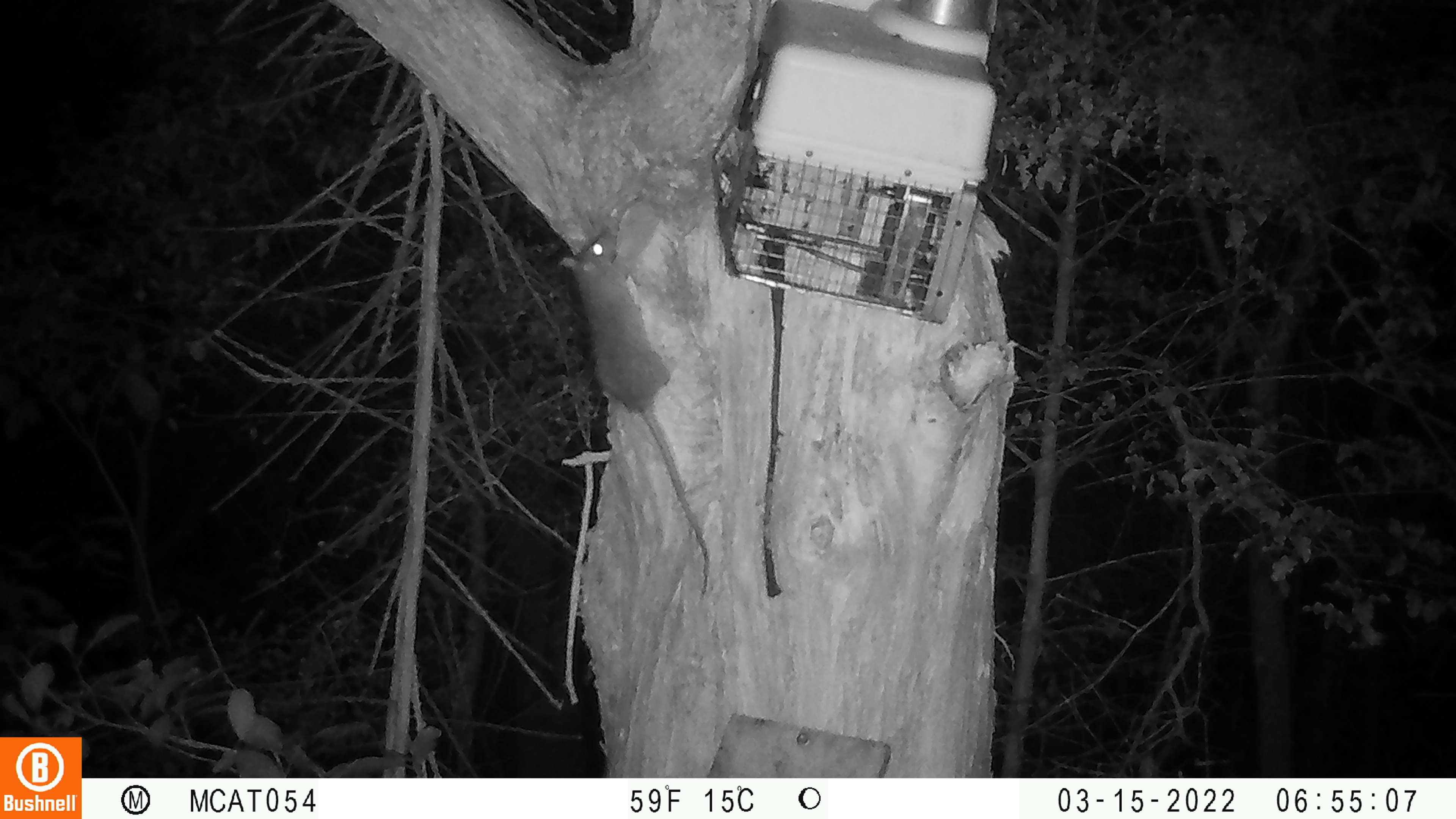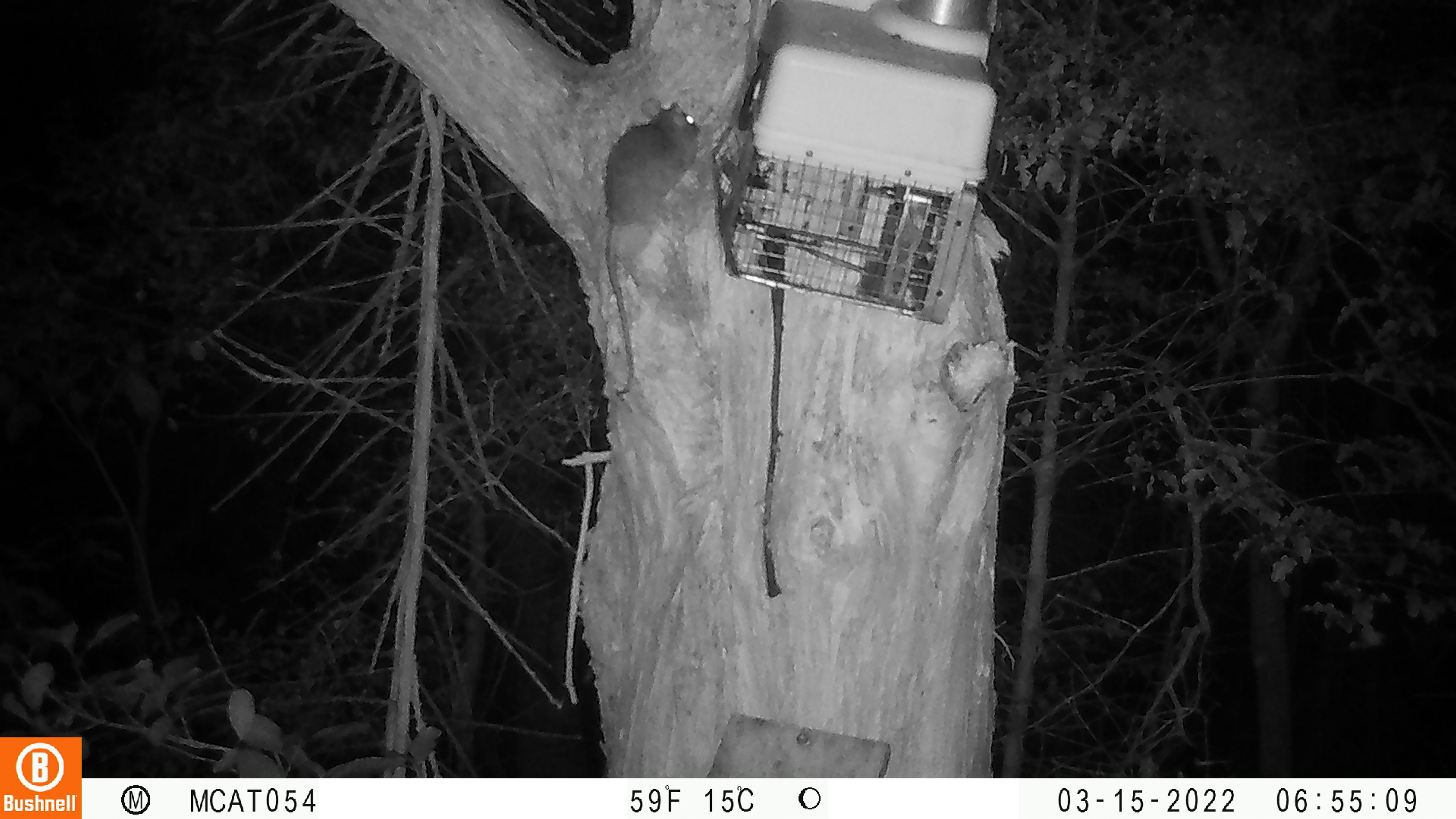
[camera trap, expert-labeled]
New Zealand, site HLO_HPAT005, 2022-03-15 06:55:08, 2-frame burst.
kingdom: Animalia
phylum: Chordata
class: Mammalia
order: Rodentia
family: Muridae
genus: Rattus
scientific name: Rattus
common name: rat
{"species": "rat (Rattus)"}